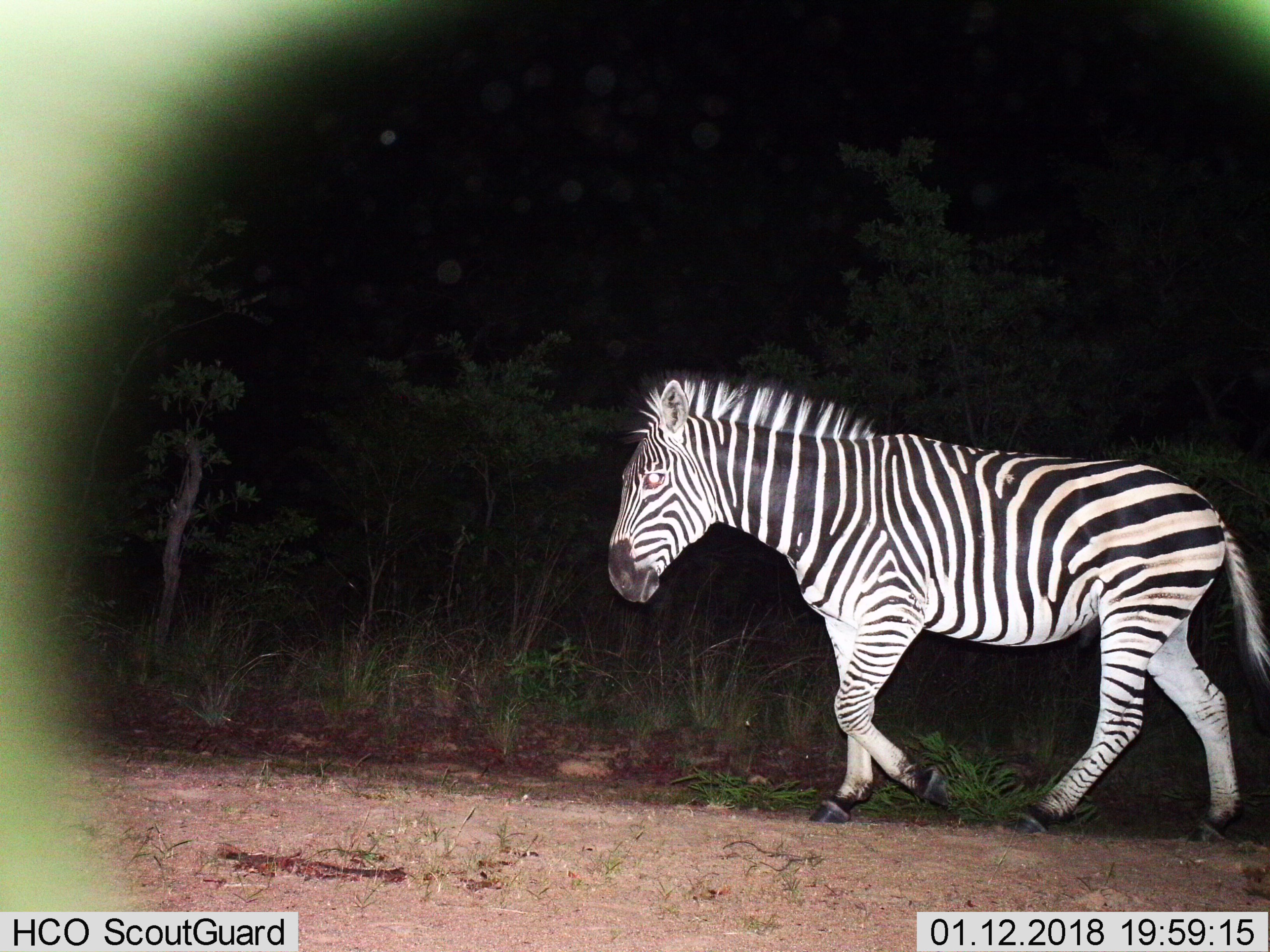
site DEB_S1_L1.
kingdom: Animalia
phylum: Chordata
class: Mammalia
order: Perissodactyla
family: Equidae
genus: Equus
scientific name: Equus quagga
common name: plains zebra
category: zebraplains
Zebraplains (plains zebra) (Equus quagga), count 1. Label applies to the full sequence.